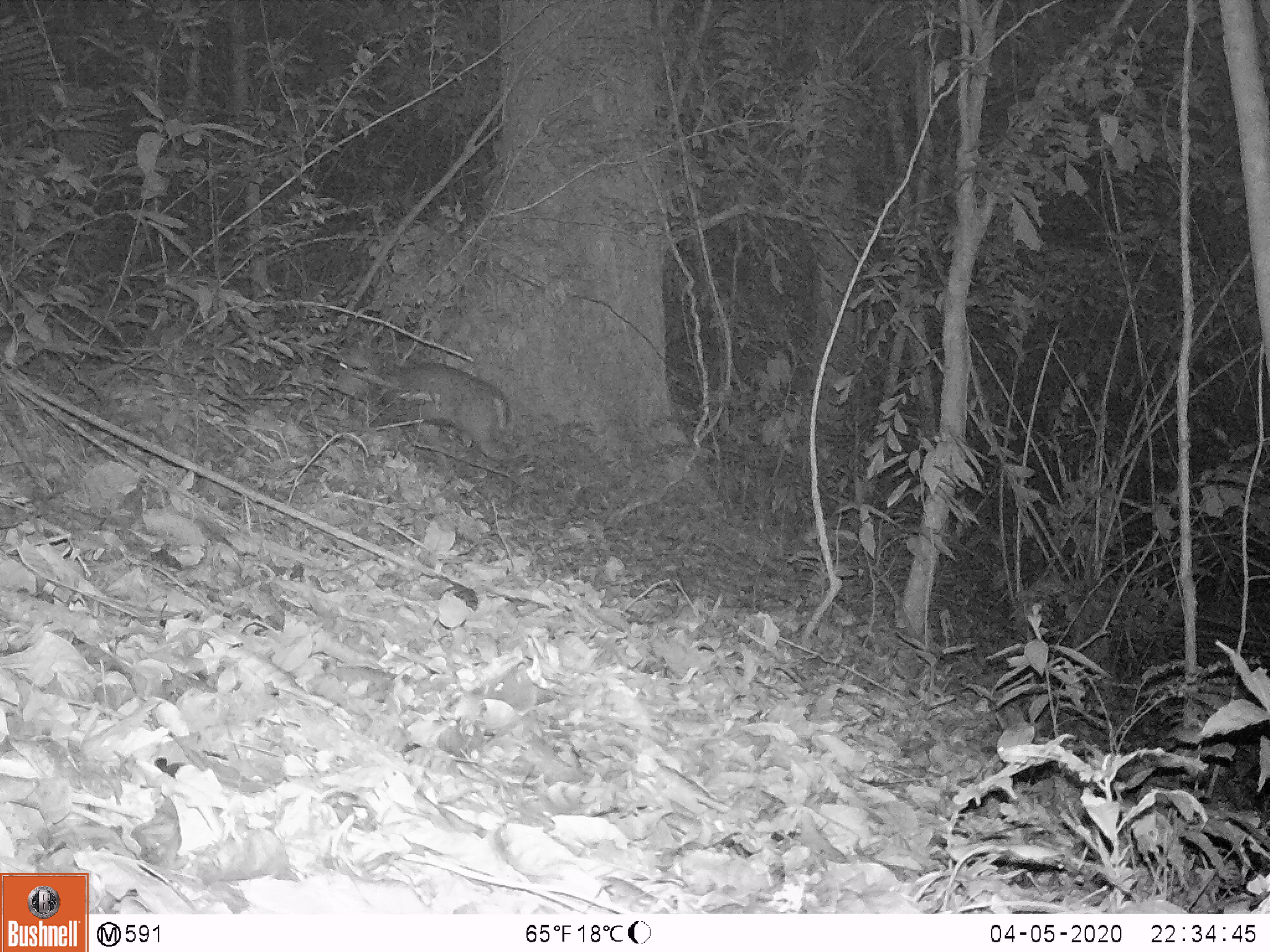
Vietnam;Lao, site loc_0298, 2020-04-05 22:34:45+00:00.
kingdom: Animalia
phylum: Chordata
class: Mammalia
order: Artiodactyla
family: Cervidae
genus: Muntiacus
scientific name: Muntiacus rooseveltorum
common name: roosevelt's muntjac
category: roosevelts muntjac group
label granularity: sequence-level